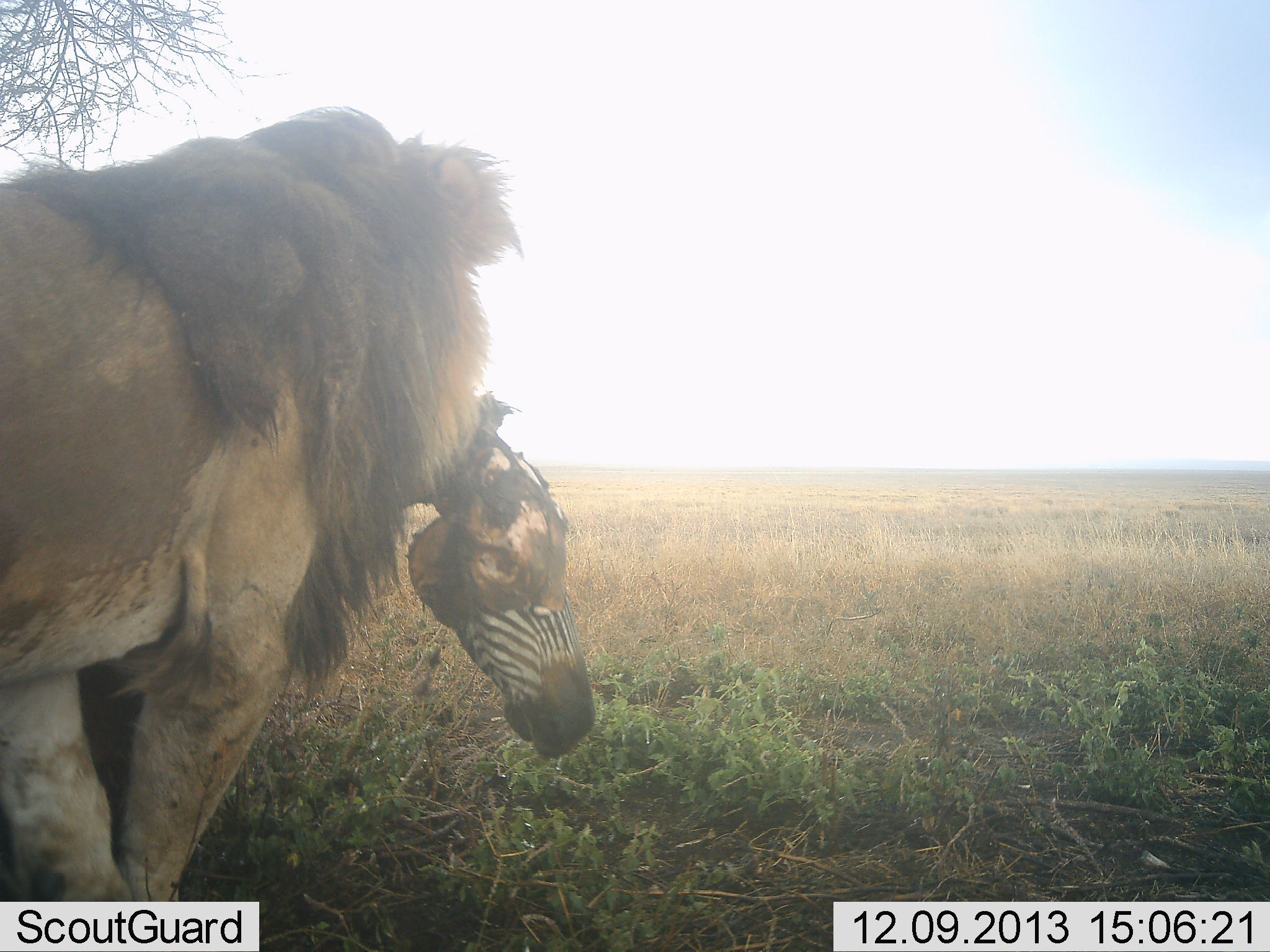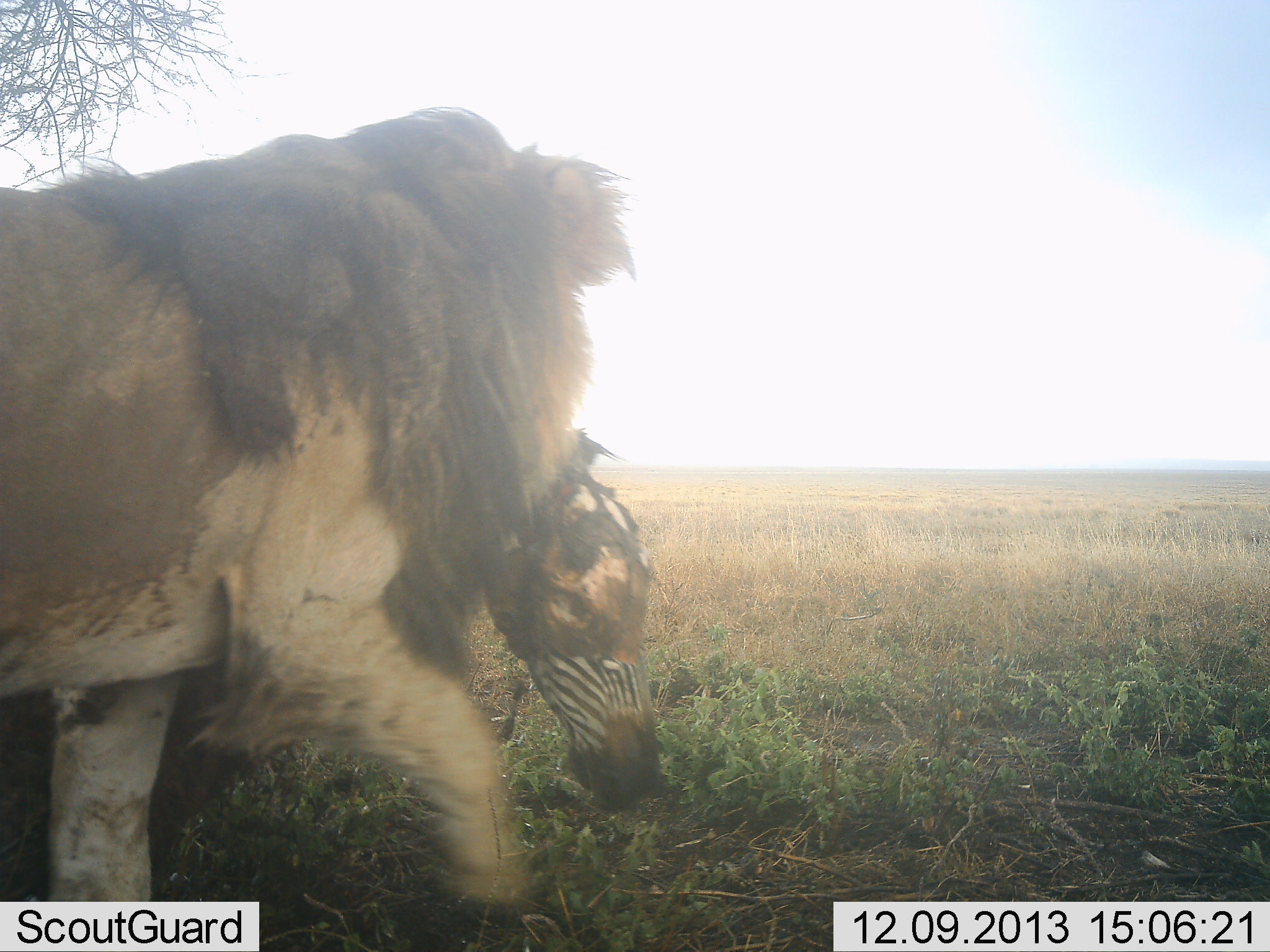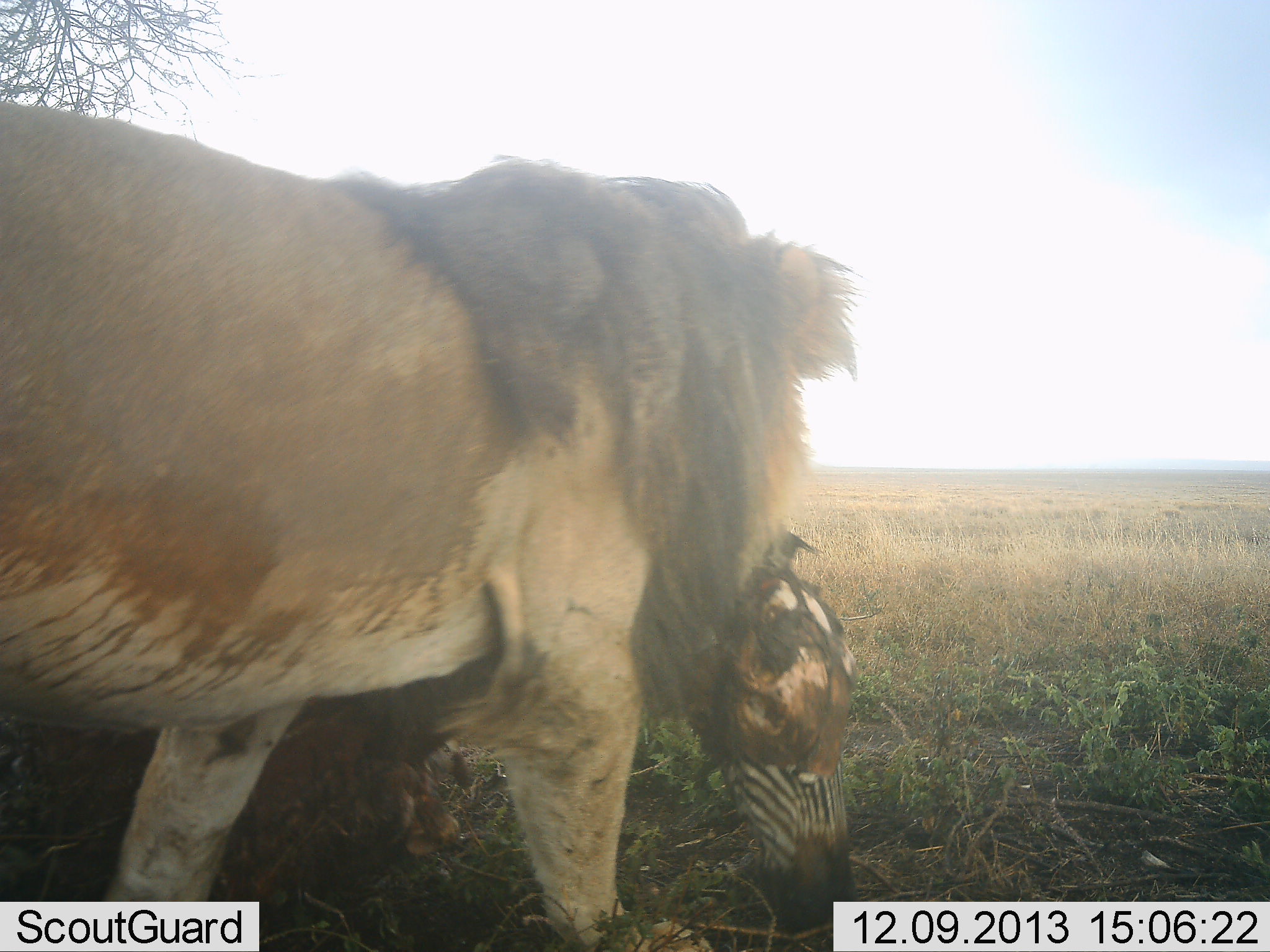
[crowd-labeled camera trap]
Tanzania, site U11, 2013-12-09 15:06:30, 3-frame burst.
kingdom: Animalia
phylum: Chordata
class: Mammalia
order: Carnivora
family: Felidae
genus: Panthera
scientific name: Panthera leo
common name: lion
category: lionmale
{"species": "lionmale (lion) (Panthera leo)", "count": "1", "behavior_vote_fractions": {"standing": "8%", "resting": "0%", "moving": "69%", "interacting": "8%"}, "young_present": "0%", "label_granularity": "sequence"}